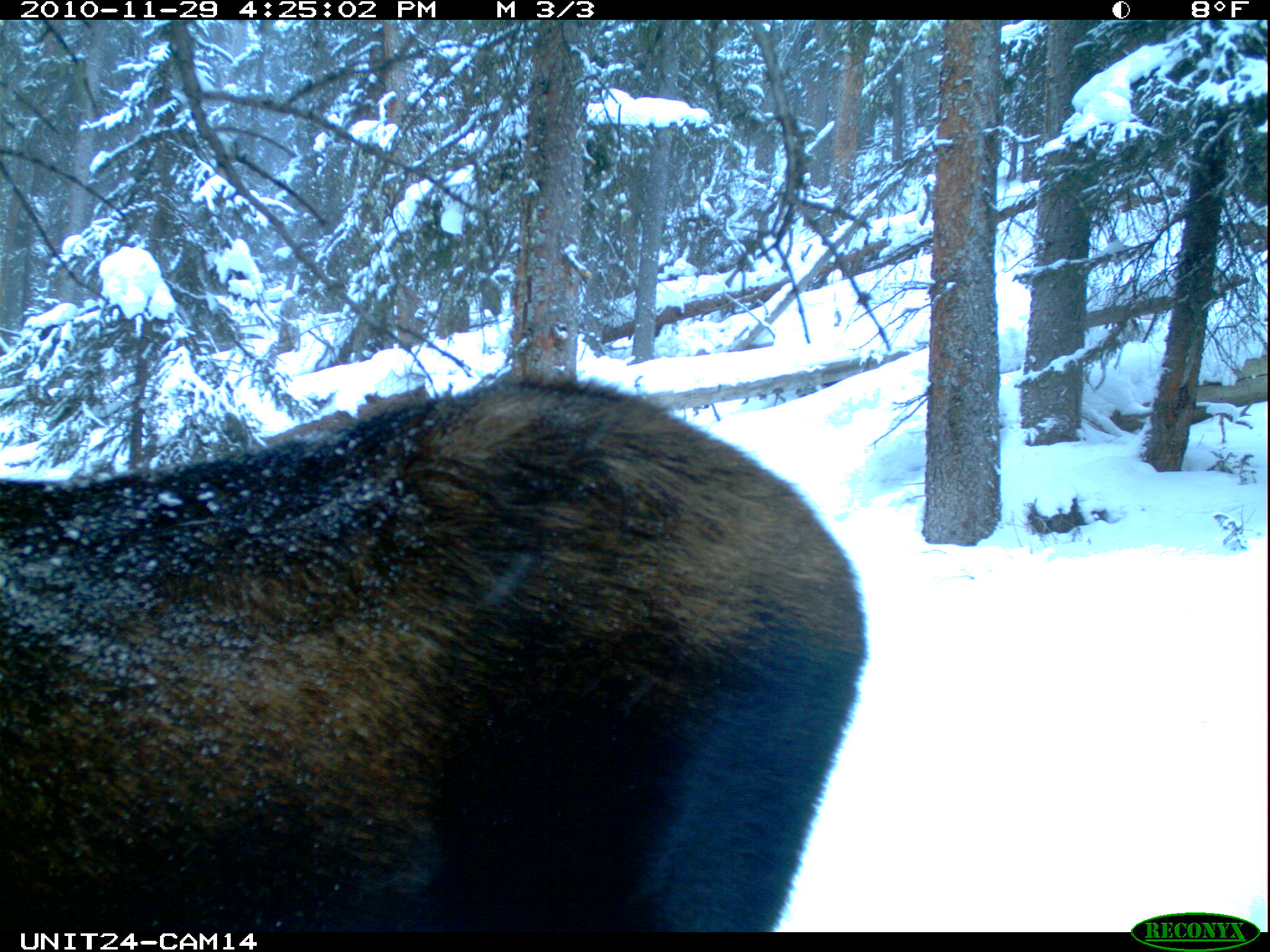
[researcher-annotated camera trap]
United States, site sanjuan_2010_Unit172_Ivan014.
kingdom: Animalia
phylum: Chordata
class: Mammalia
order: Artiodactyla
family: Cervidae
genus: Alces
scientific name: Alces alces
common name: moose